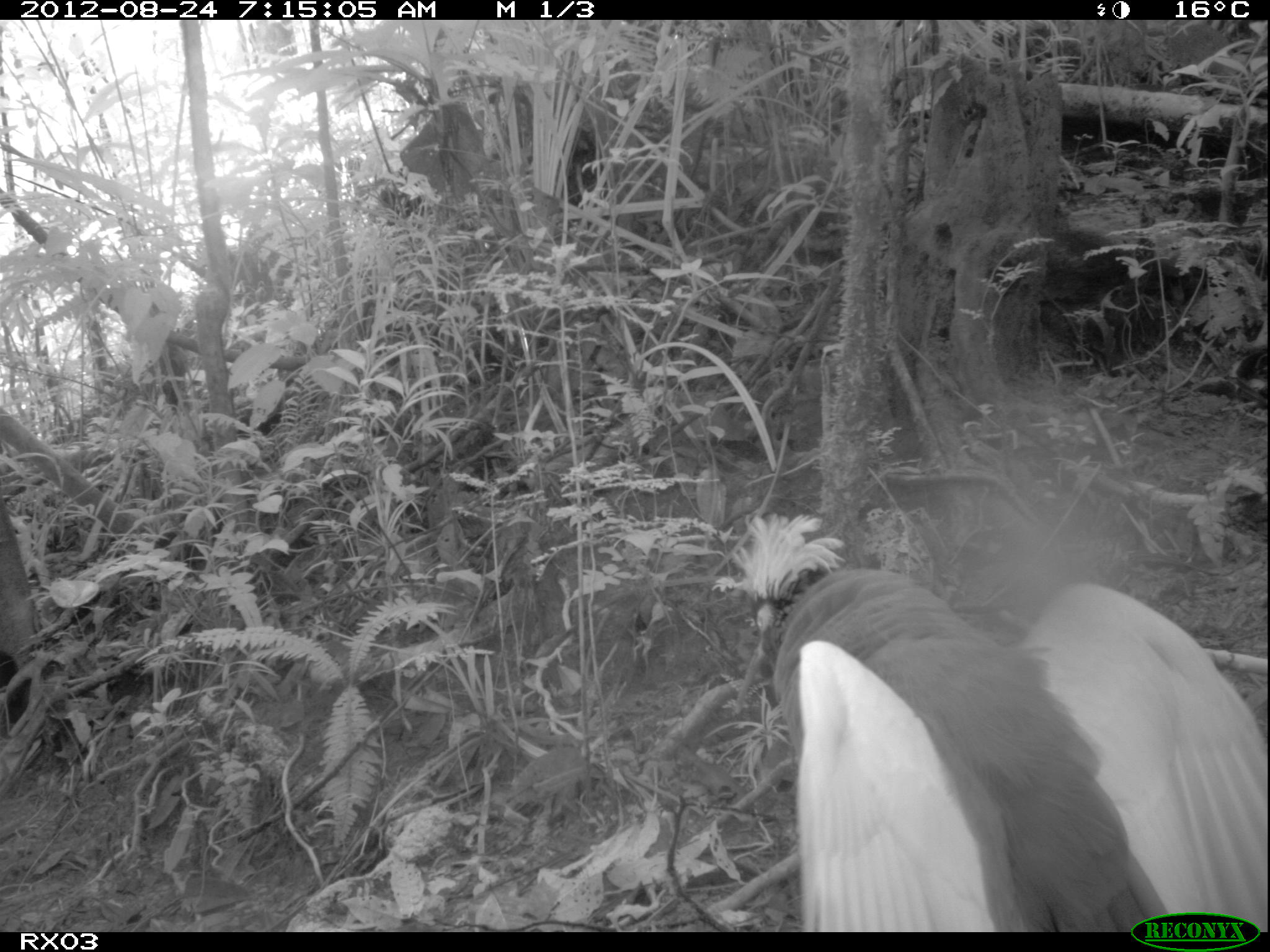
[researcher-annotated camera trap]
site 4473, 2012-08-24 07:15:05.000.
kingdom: Animalia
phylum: Chordata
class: Aves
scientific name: Aves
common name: bird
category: unknown bird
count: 1